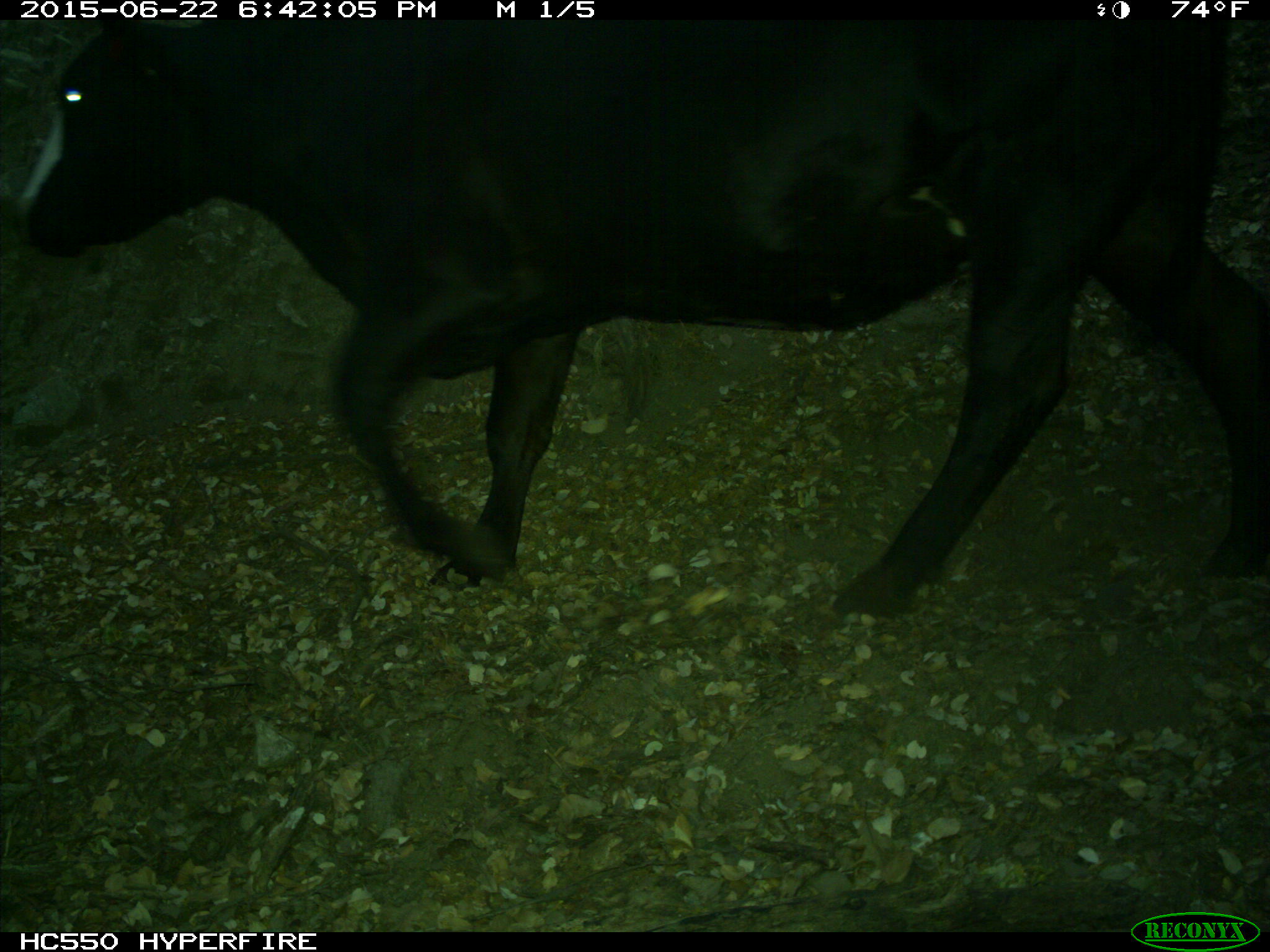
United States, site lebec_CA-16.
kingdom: Animalia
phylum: Chordata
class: Mammalia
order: Artiodactyla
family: Bovidae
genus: Bos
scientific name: Bos taurus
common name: domestic cow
Bos taurus (domestic cow).